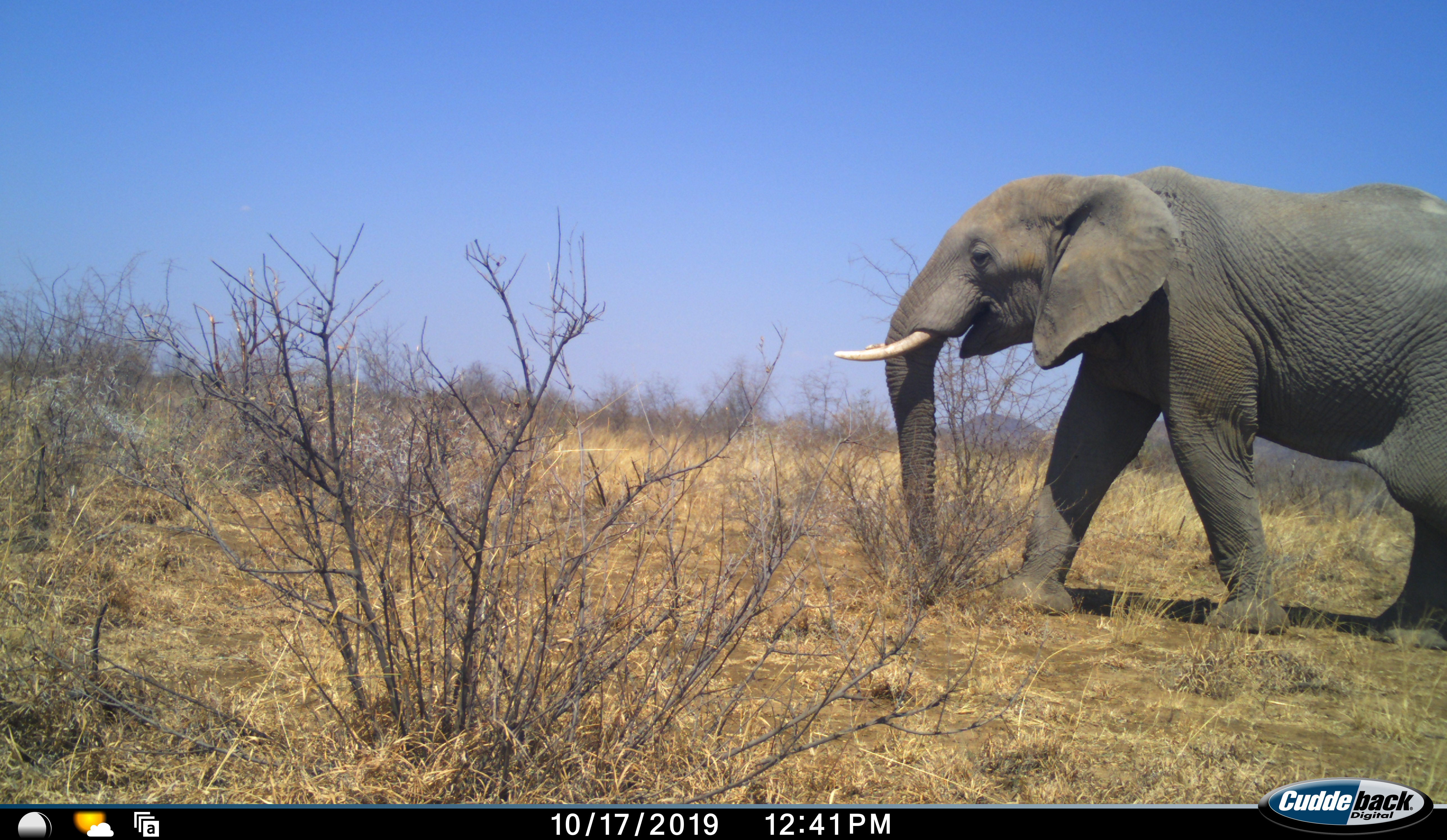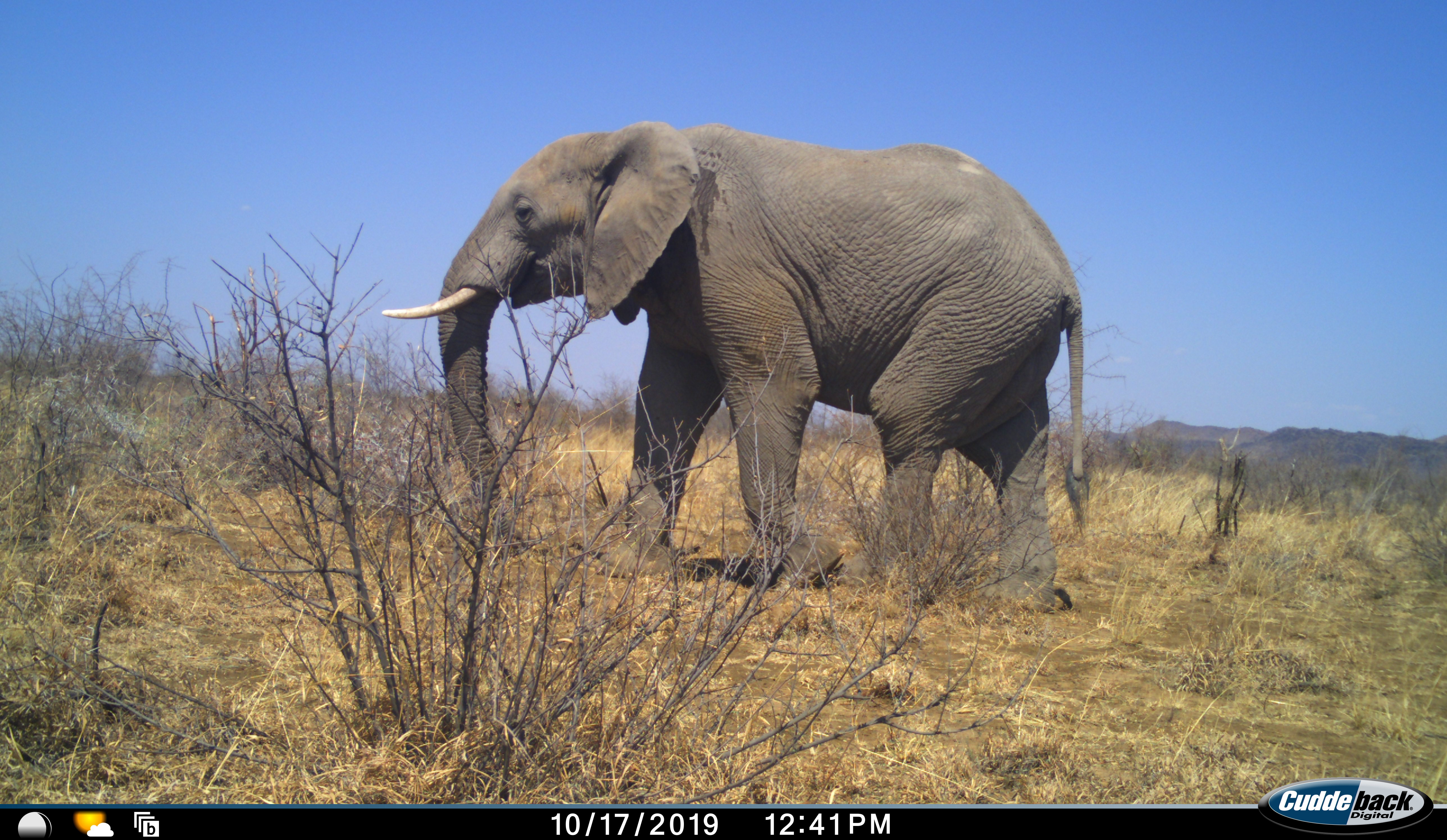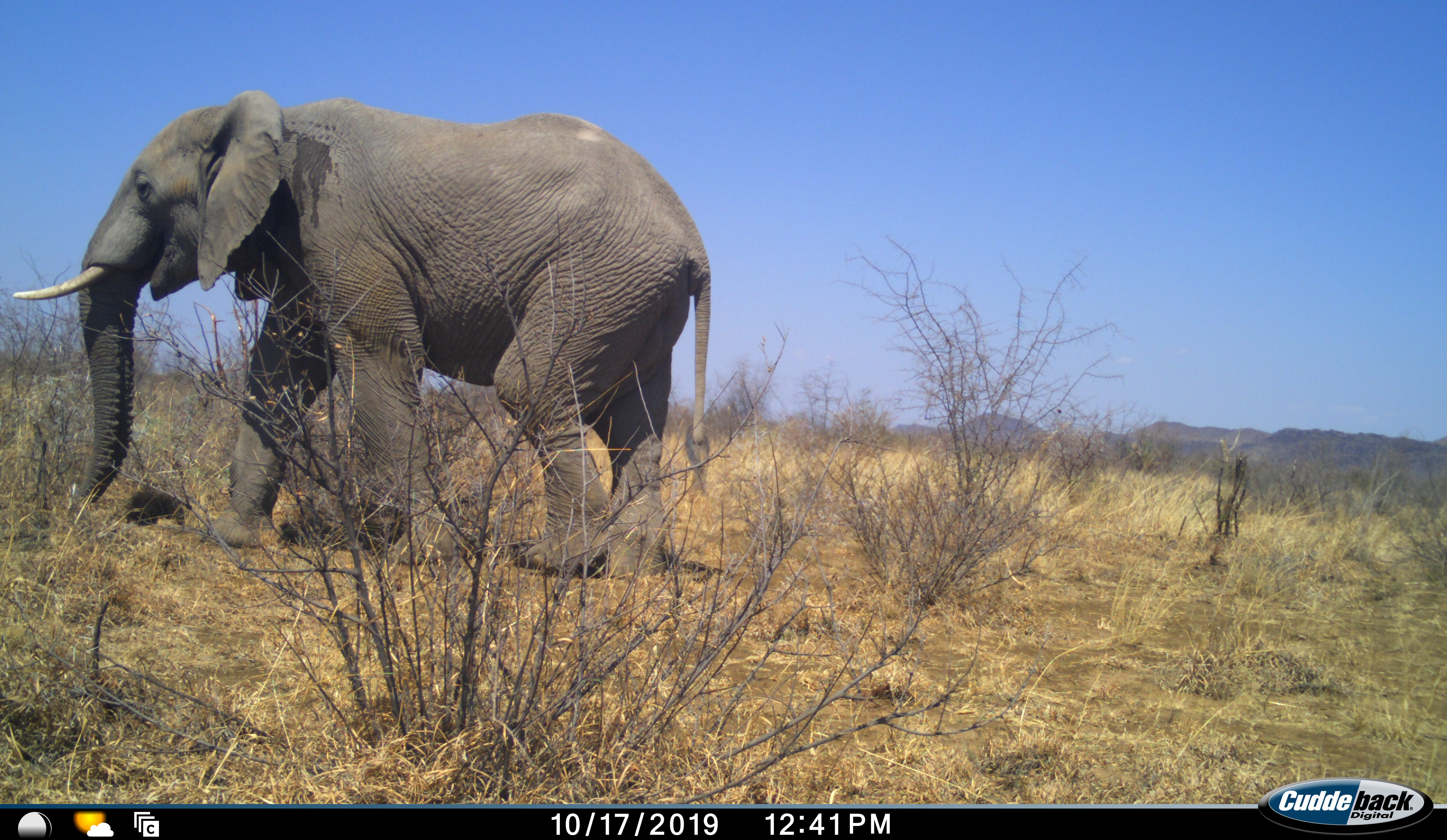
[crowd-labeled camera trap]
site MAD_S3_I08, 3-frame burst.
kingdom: Animalia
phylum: Chordata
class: Mammalia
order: Proboscidea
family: Elephantidae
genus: Loxodonta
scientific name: Loxodonta africana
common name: african bush elephant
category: elephant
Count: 1.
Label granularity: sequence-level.